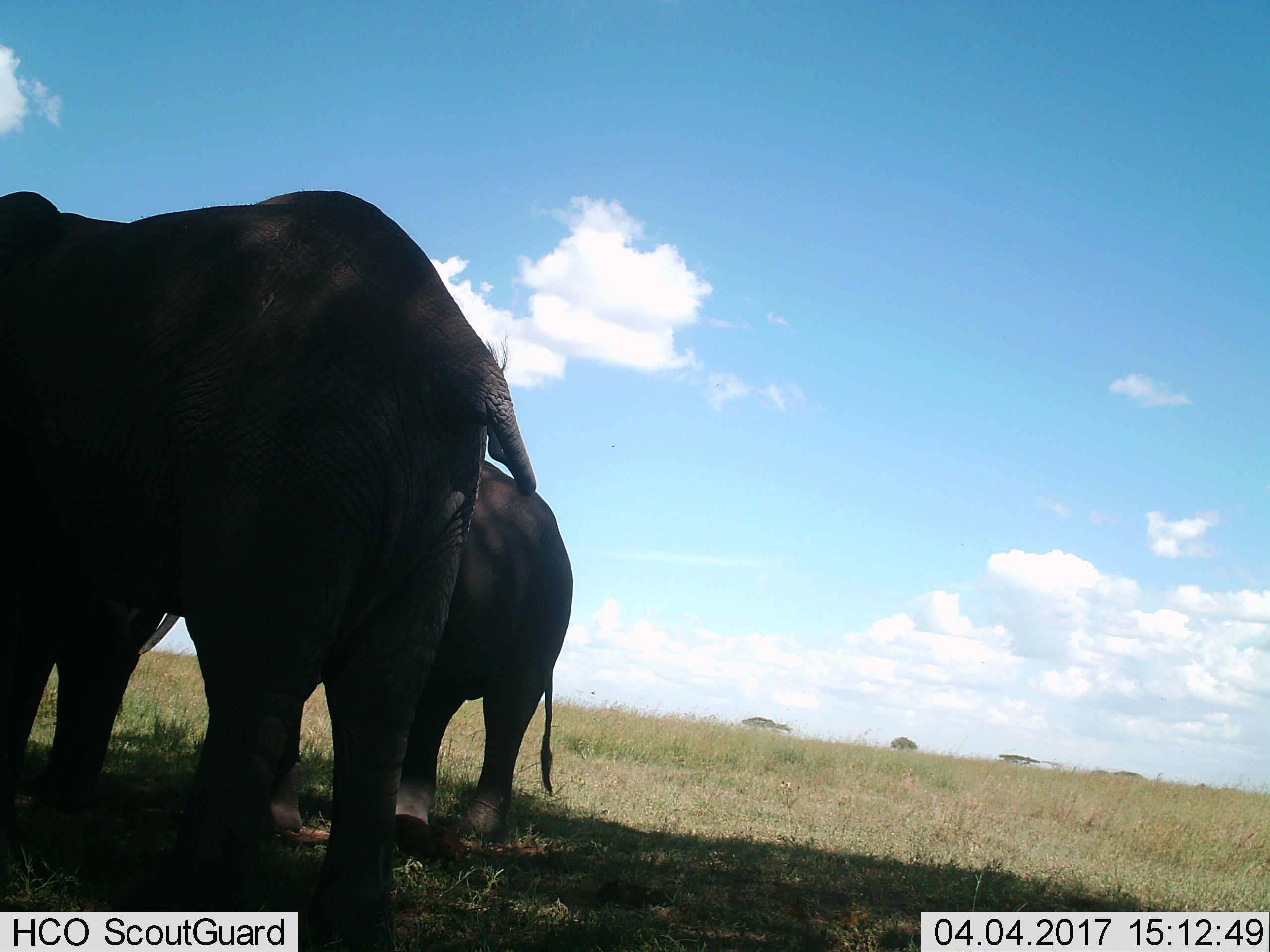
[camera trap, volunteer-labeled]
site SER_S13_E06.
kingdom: Animalia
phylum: Chordata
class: Mammalia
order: Proboscidea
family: Elephantidae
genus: Loxodonta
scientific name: Loxodonta africana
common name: african bush elephant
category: elephant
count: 2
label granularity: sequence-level